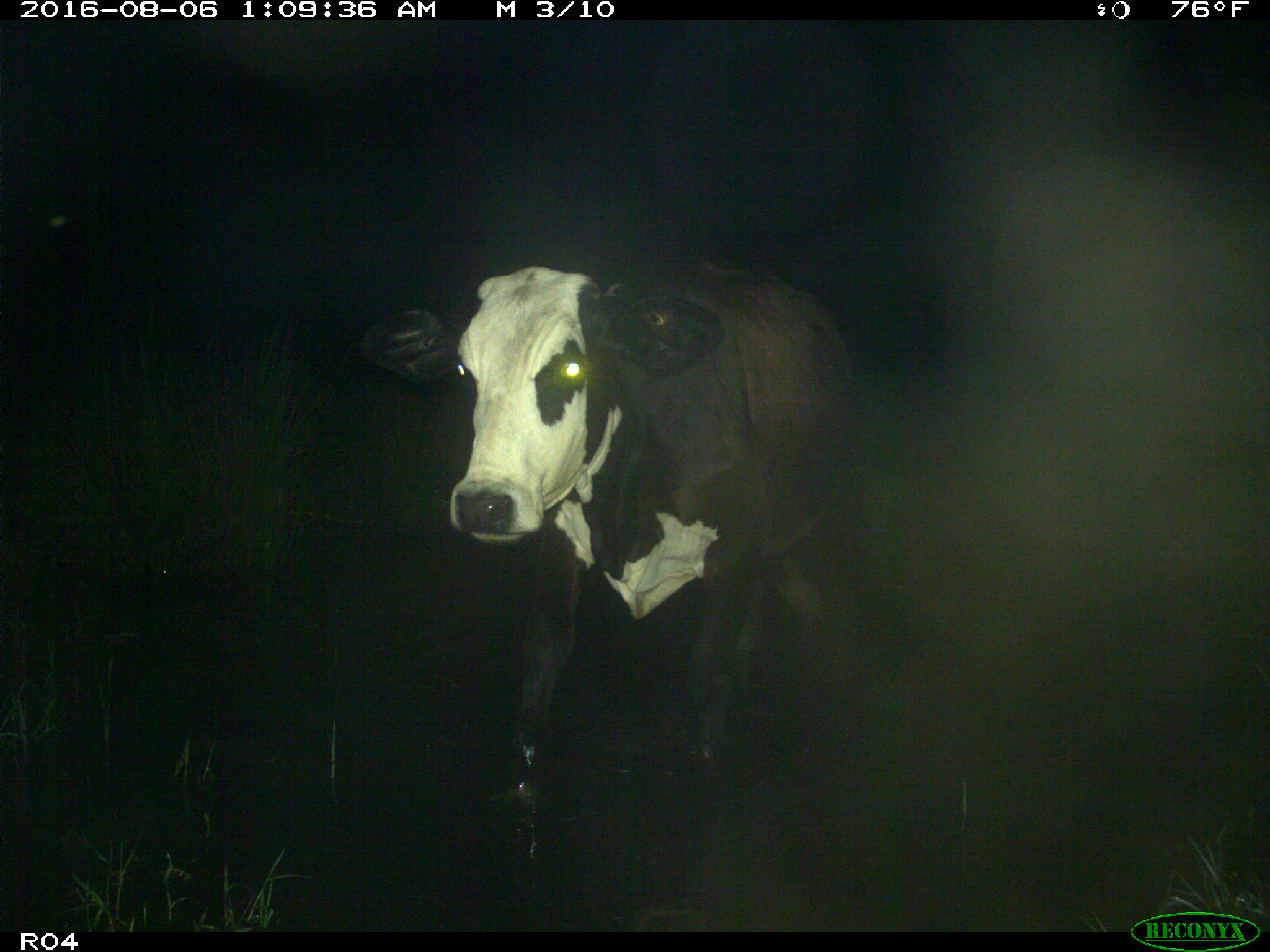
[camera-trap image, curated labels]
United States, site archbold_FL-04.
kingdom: Animalia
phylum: Chordata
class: Mammalia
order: Artiodactyla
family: Bovidae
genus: Bos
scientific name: Bos taurus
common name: domestic cow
Bos taurus (domestic cow).